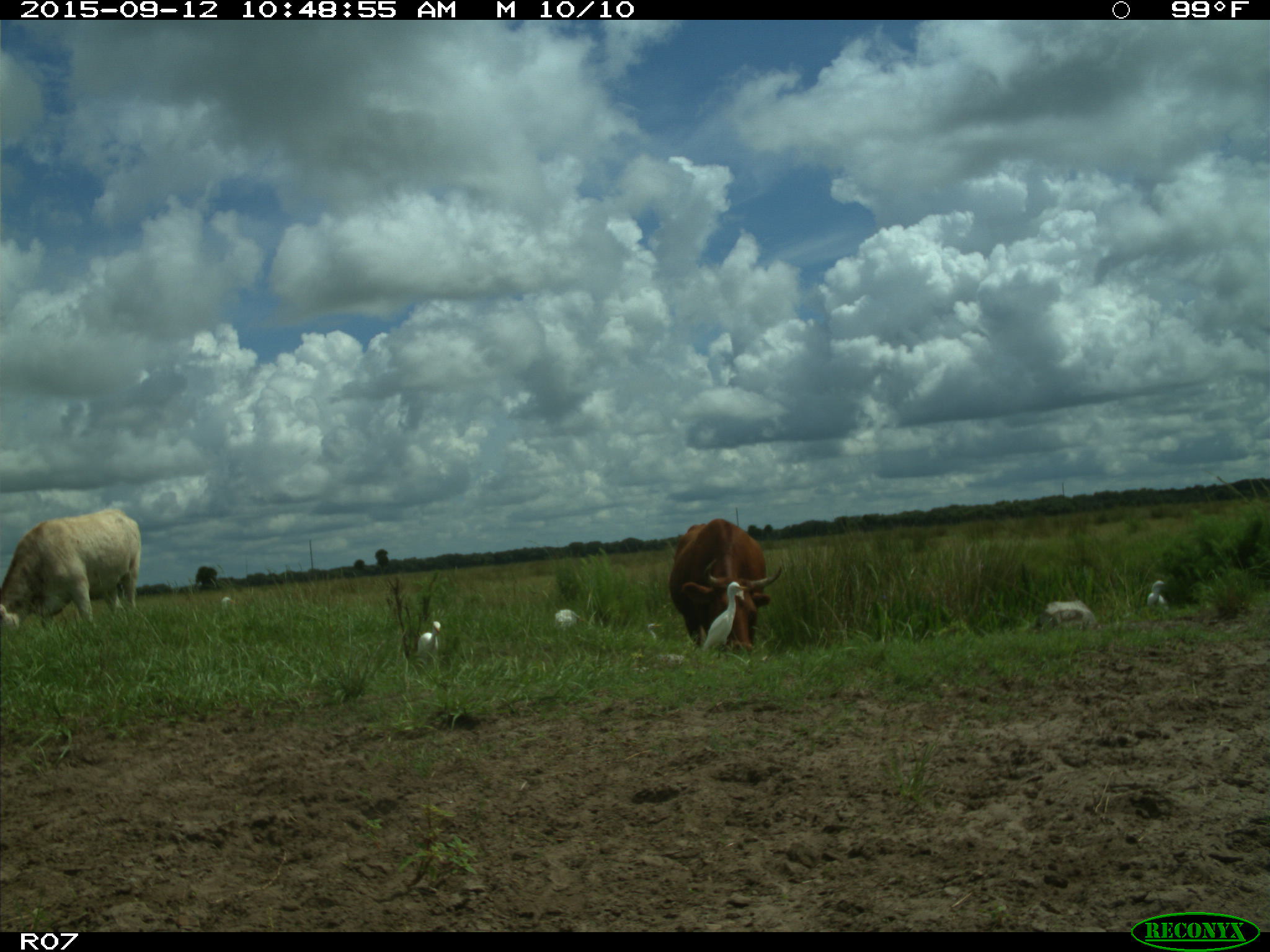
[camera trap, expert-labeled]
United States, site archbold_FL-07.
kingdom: Animalia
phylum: Chordata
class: Mammalia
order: Artiodactyla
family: Bovidae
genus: Bos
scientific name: Bos taurus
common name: domestic cow